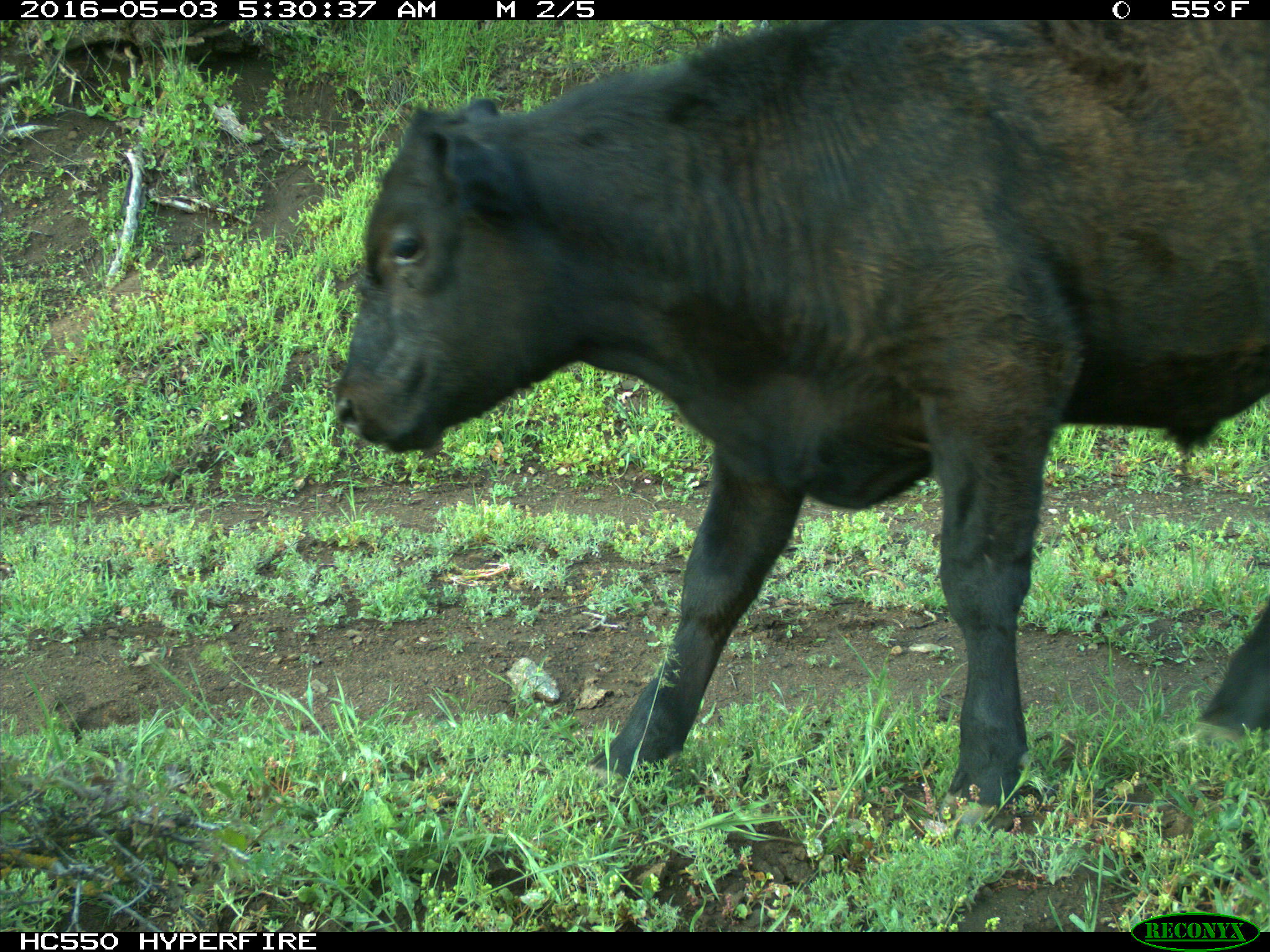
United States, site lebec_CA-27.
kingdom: Animalia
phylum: Chordata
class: Mammalia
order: Artiodactyla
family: Bovidae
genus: Bos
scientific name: Bos taurus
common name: domestic cow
Bos taurus (domestic cow).